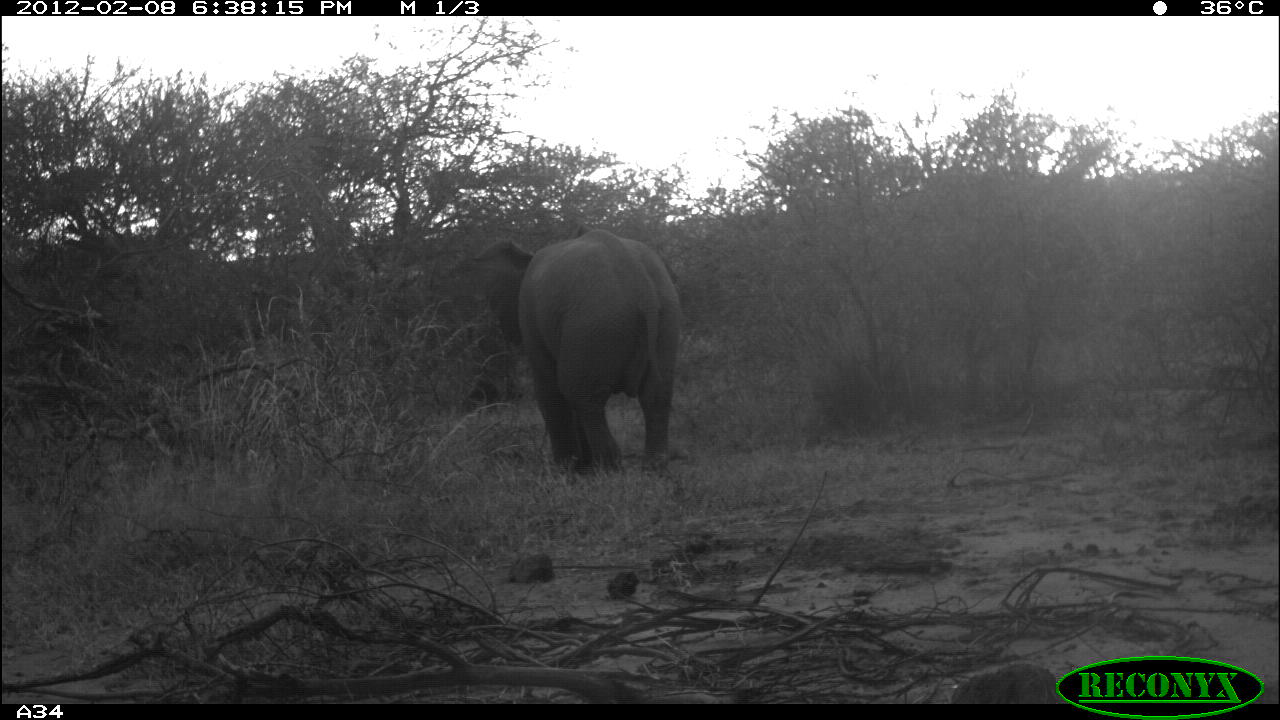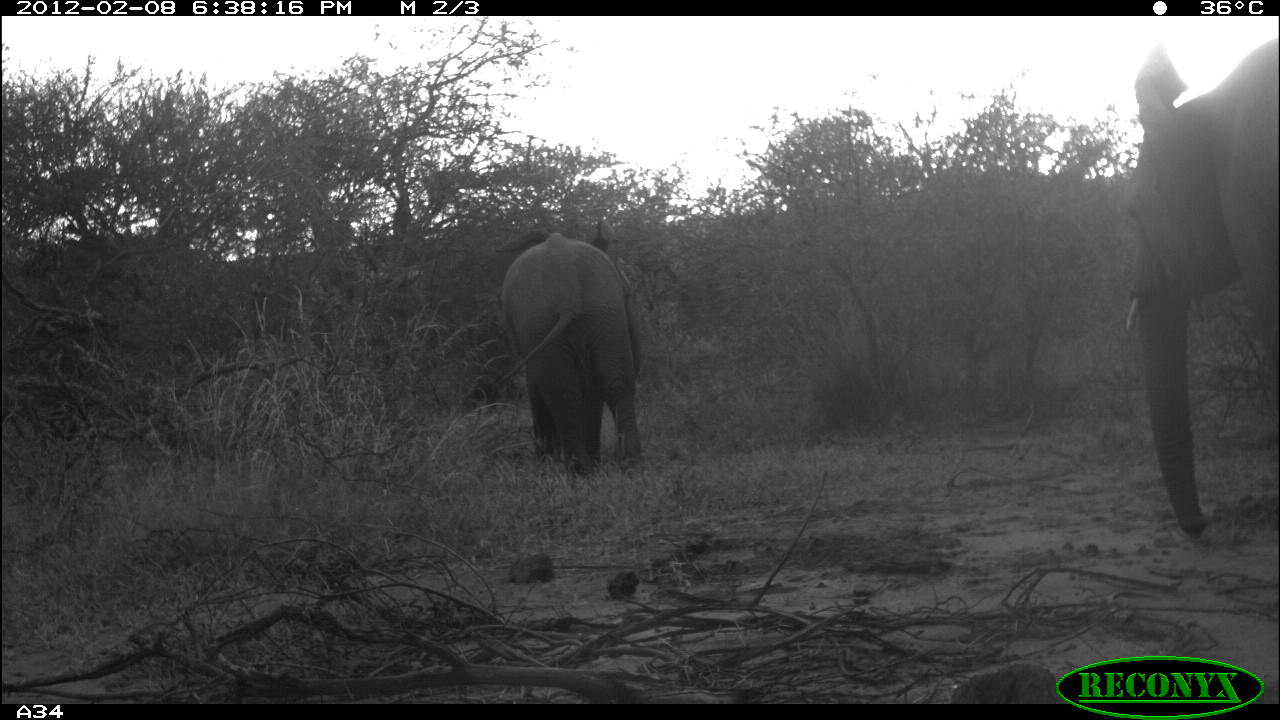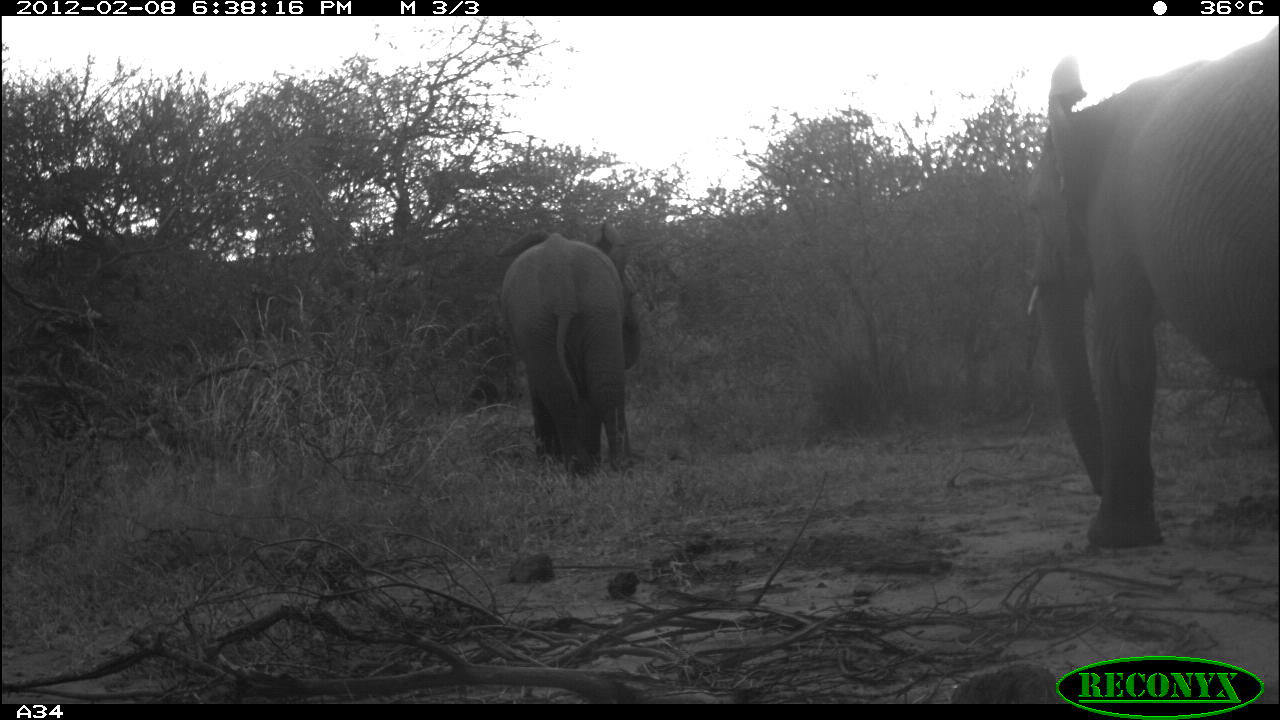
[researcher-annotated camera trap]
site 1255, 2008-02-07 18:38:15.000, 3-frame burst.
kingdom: Animalia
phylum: Chordata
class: Mammalia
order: Proboscidea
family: Elephantidae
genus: Loxodonta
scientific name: Loxodonta africana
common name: african bush elephant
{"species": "Loxodonta africana (african bush elephant)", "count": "1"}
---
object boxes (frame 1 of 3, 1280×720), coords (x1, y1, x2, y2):
loxodonta africana: (470, 228, 682, 482)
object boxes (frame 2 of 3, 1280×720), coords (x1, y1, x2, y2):
loxodonta africana: (1120, 34, 1274, 541); (492, 217, 647, 475)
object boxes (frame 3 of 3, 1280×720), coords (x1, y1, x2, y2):
loxodonta africana: (1026, 22, 1276, 550); (496, 219, 653, 492)